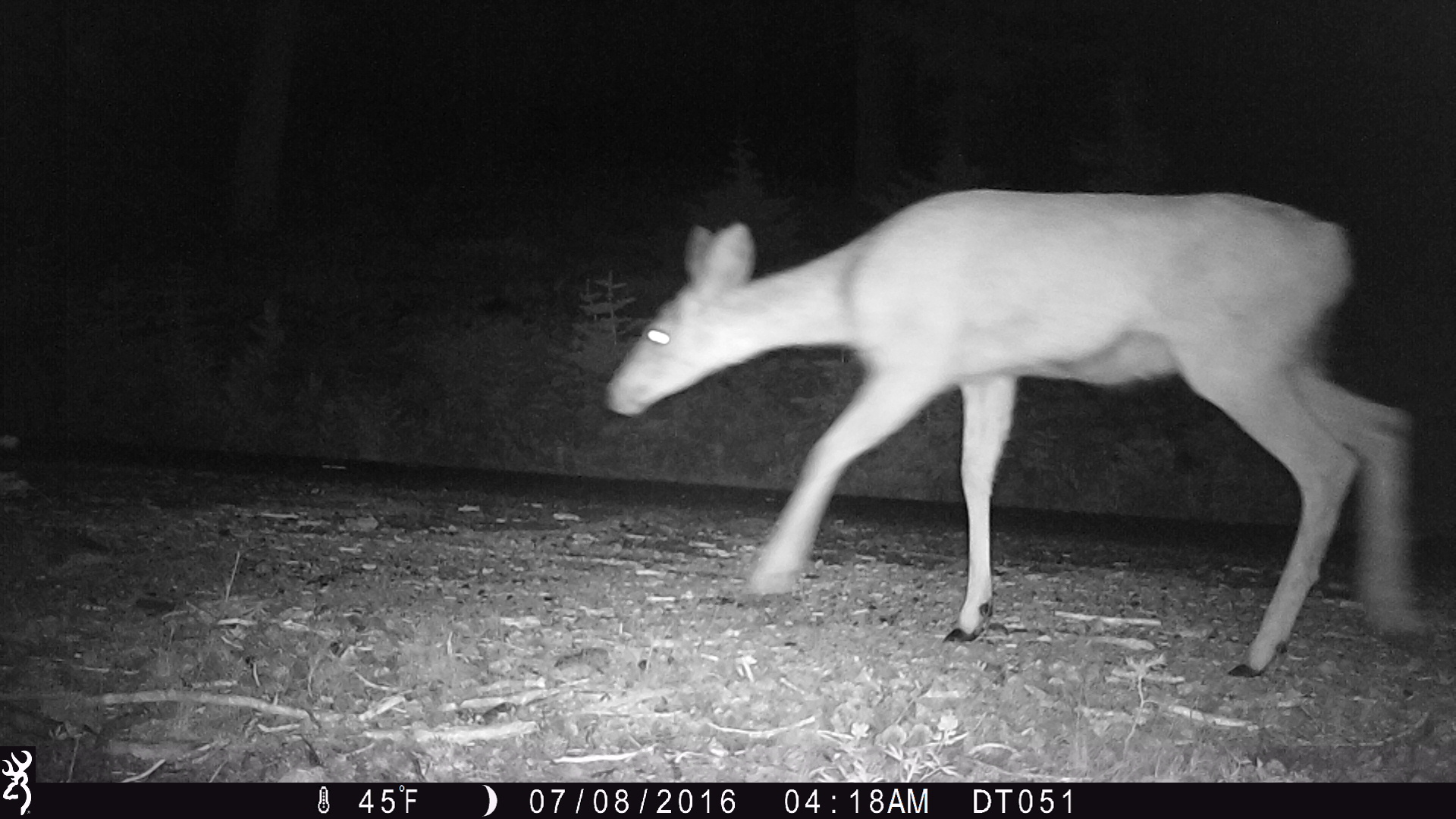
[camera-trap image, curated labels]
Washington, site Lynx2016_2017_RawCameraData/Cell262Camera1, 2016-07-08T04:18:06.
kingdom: Animalia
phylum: Chordata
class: Mammalia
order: Artiodactyla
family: Cervidae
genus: Odocoileus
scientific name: Odocoileus hemionus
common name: mule deer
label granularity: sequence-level